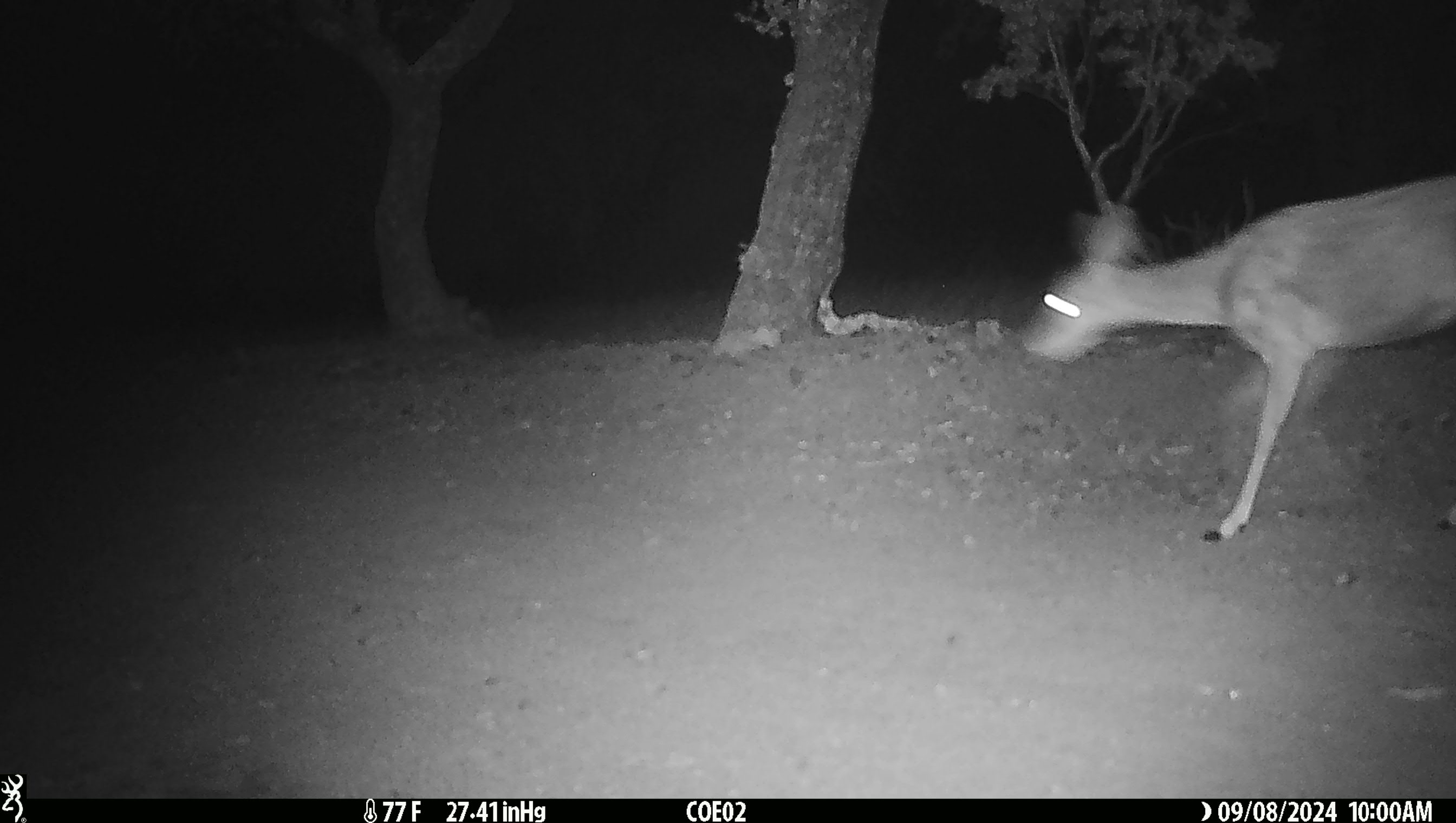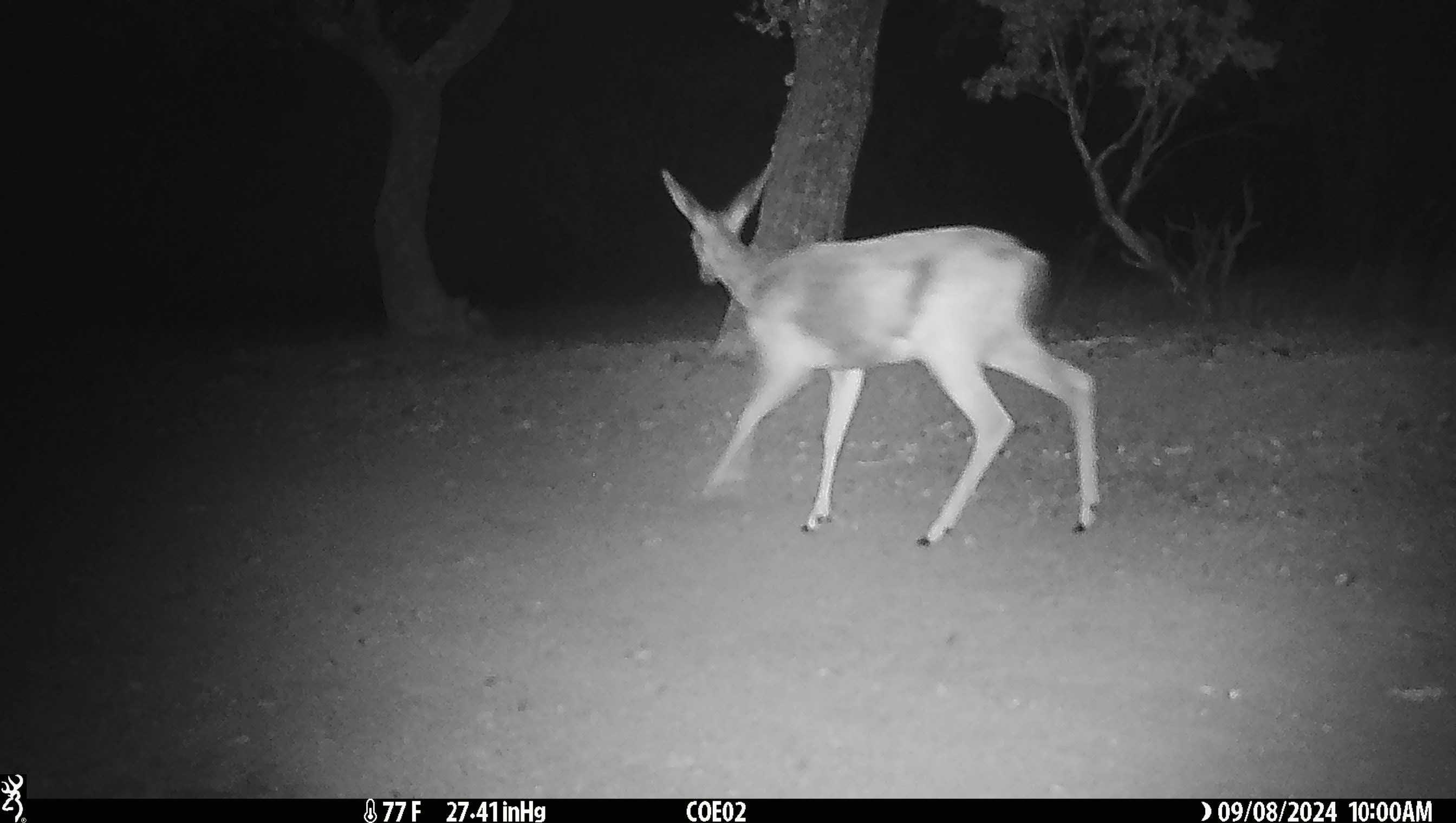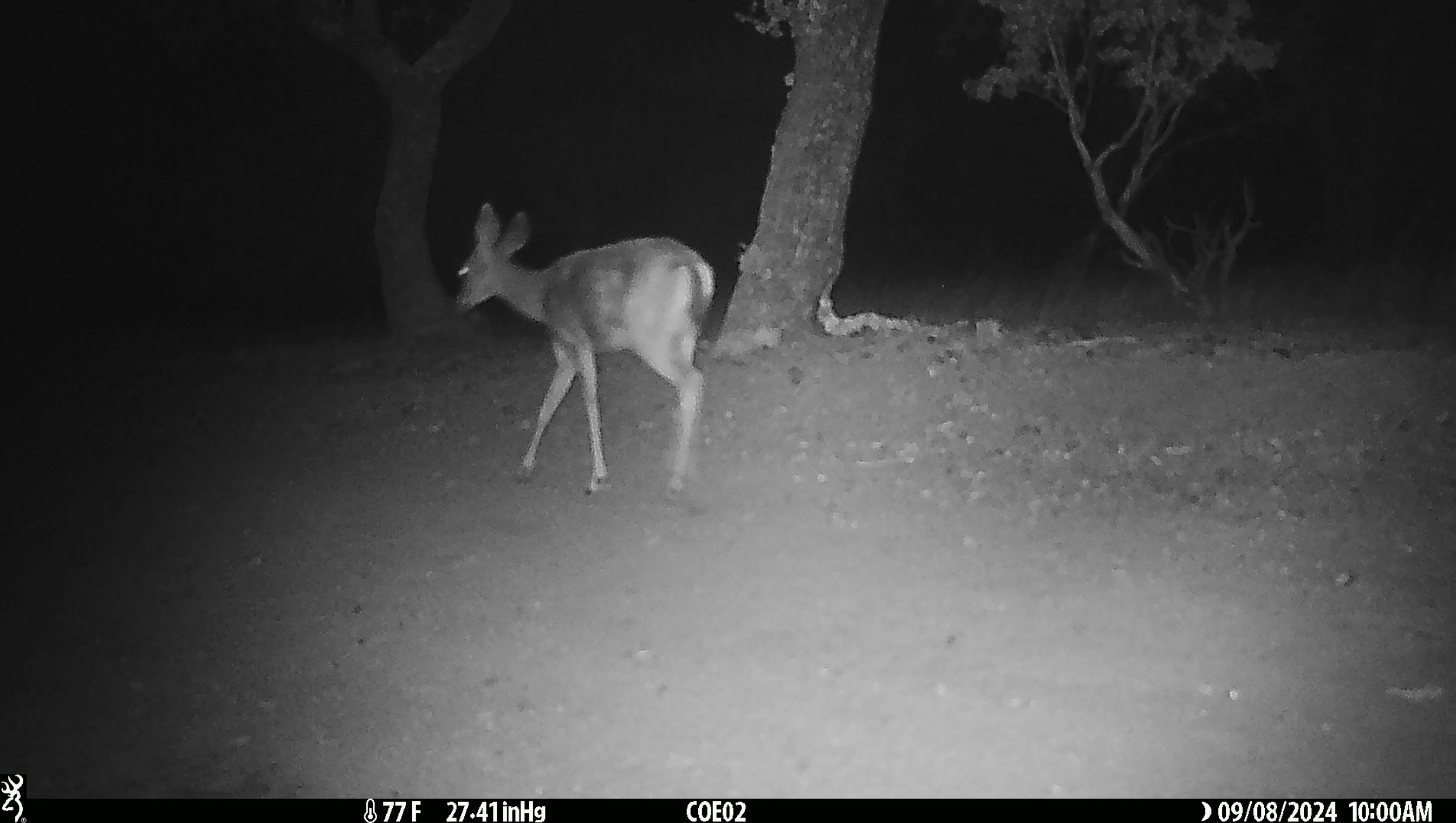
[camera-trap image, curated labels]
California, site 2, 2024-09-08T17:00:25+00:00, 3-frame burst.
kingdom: Animalia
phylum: Chordata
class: Mammalia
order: Artiodactyla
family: Cervidae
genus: Odocoileus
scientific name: Odocoileus hemionus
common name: mule deer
Mule deer (Odocoileus hemionus).